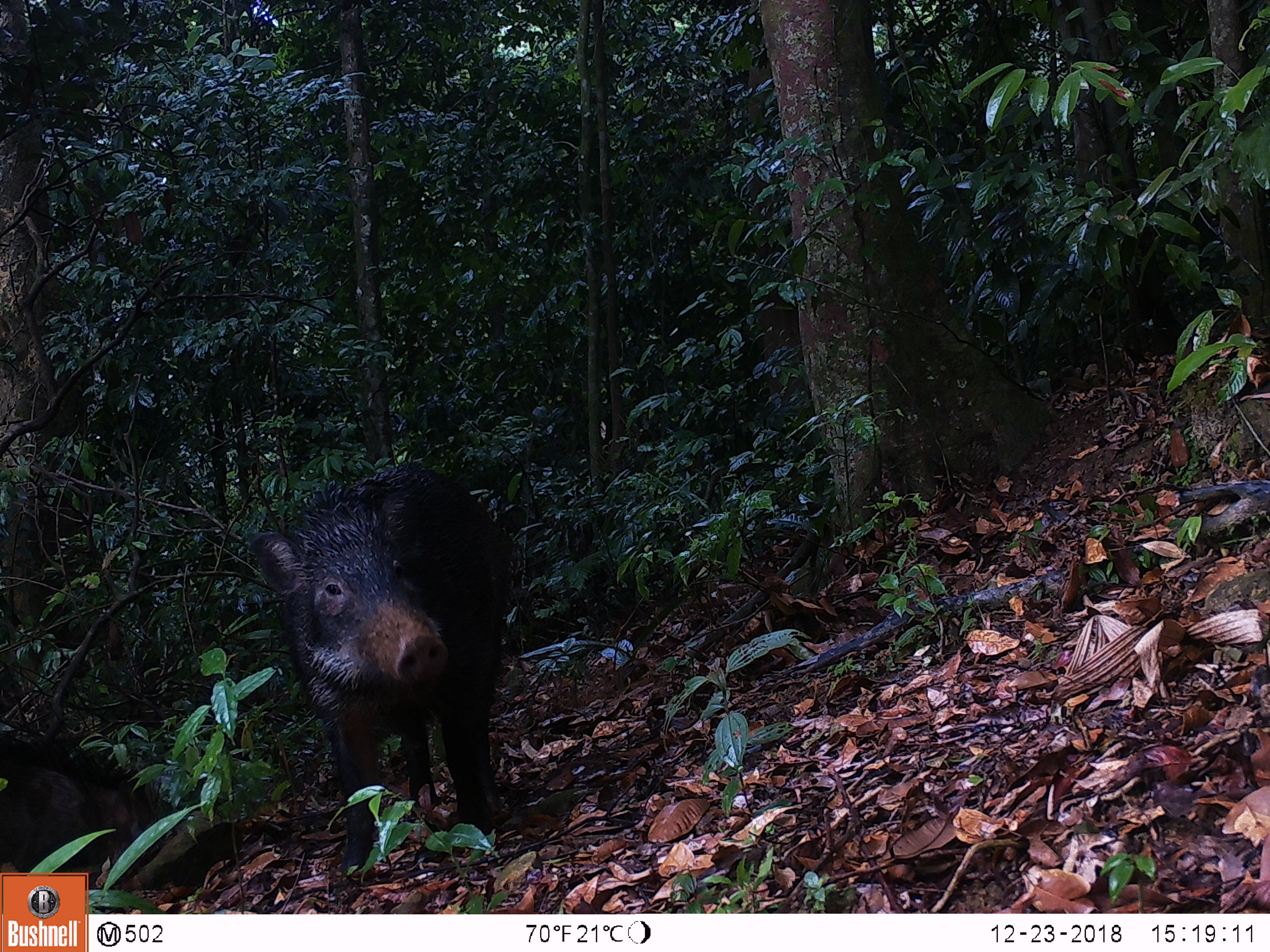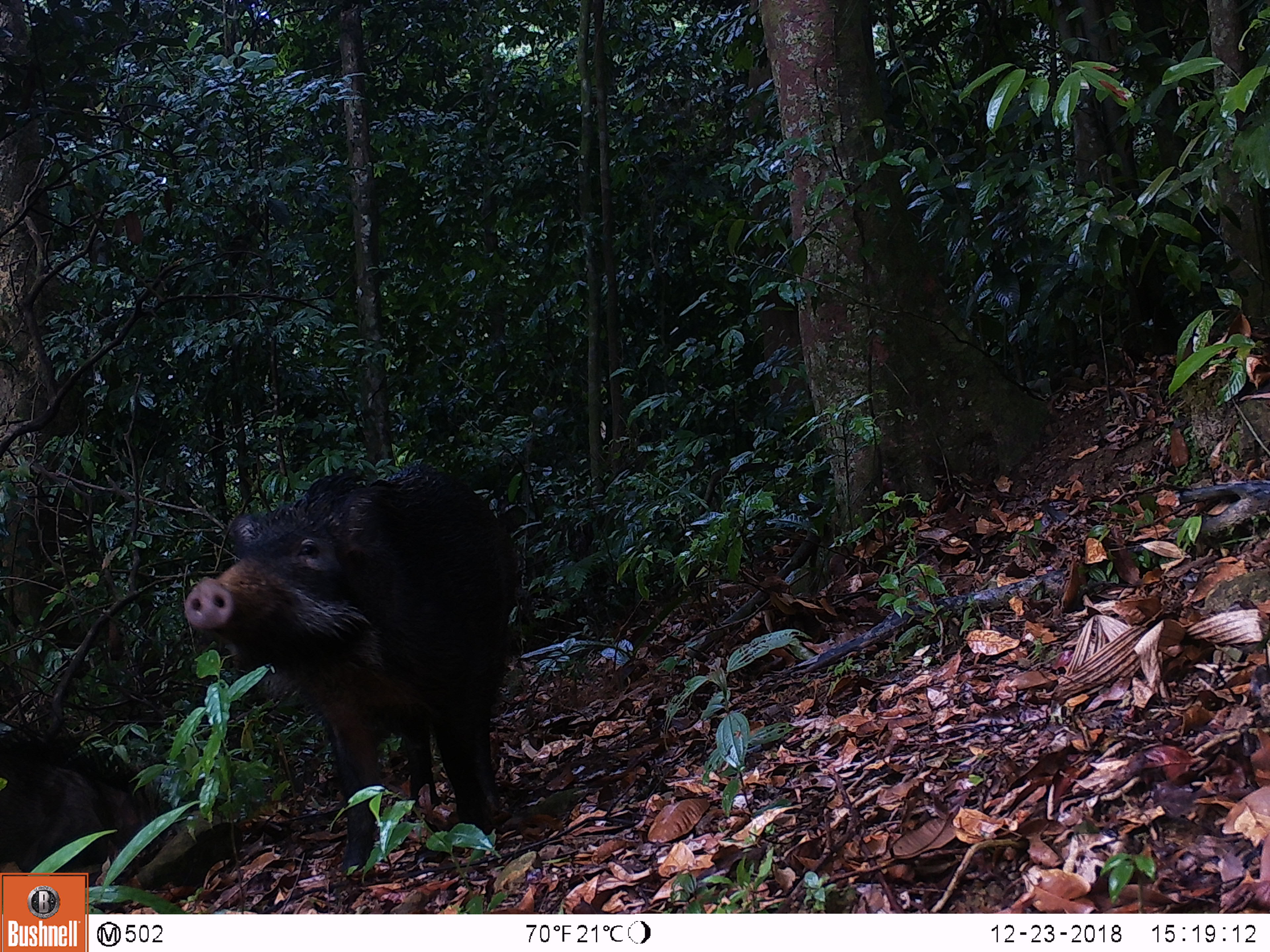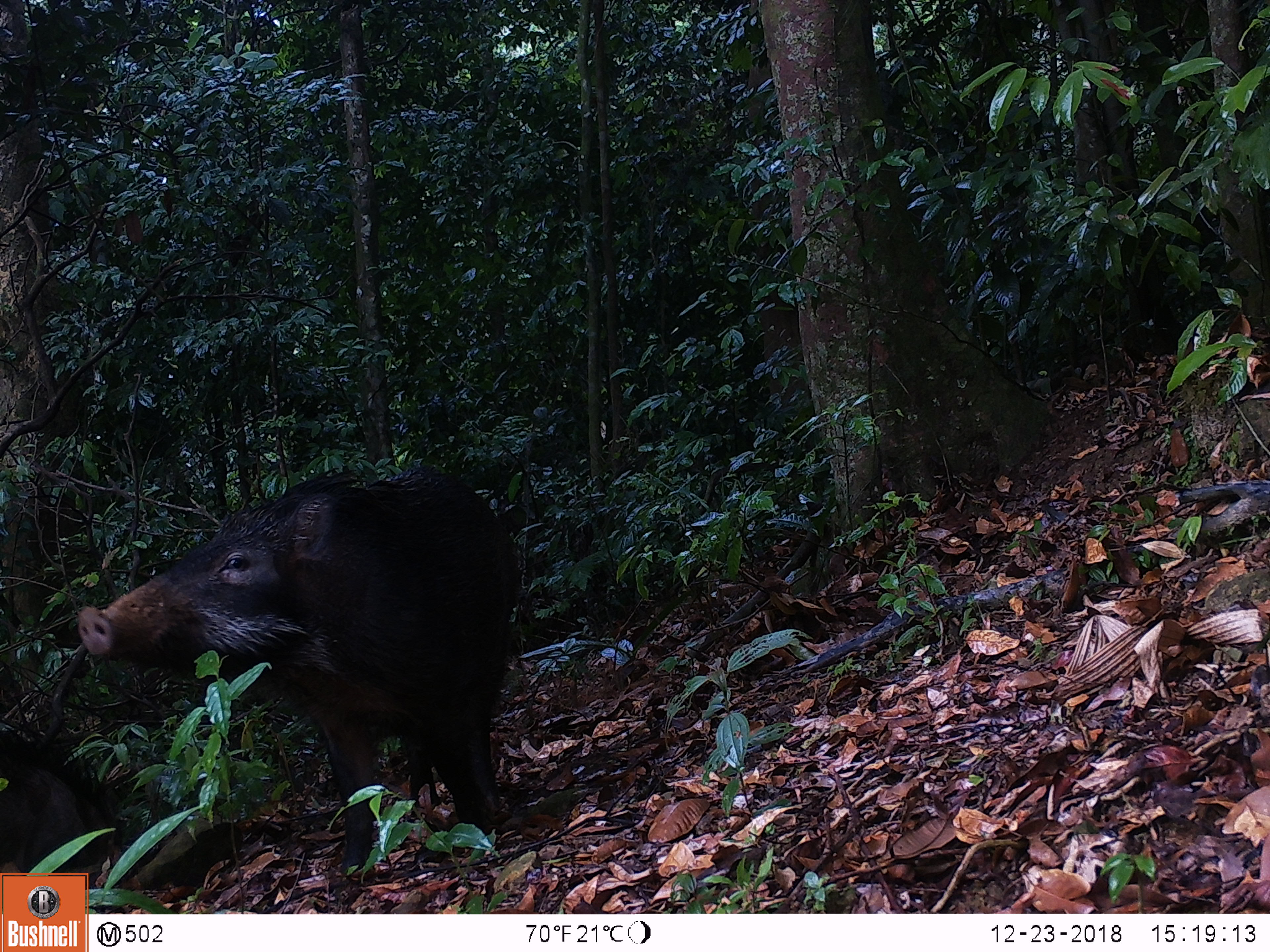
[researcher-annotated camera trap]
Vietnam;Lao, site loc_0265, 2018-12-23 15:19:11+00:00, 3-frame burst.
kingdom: Animalia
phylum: Chordata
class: Mammalia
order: Artiodactyla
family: Suidae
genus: Sus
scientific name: Sus scrofa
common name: eurasian wild pig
Eurasian wild pig (Sus scrofa). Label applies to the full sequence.